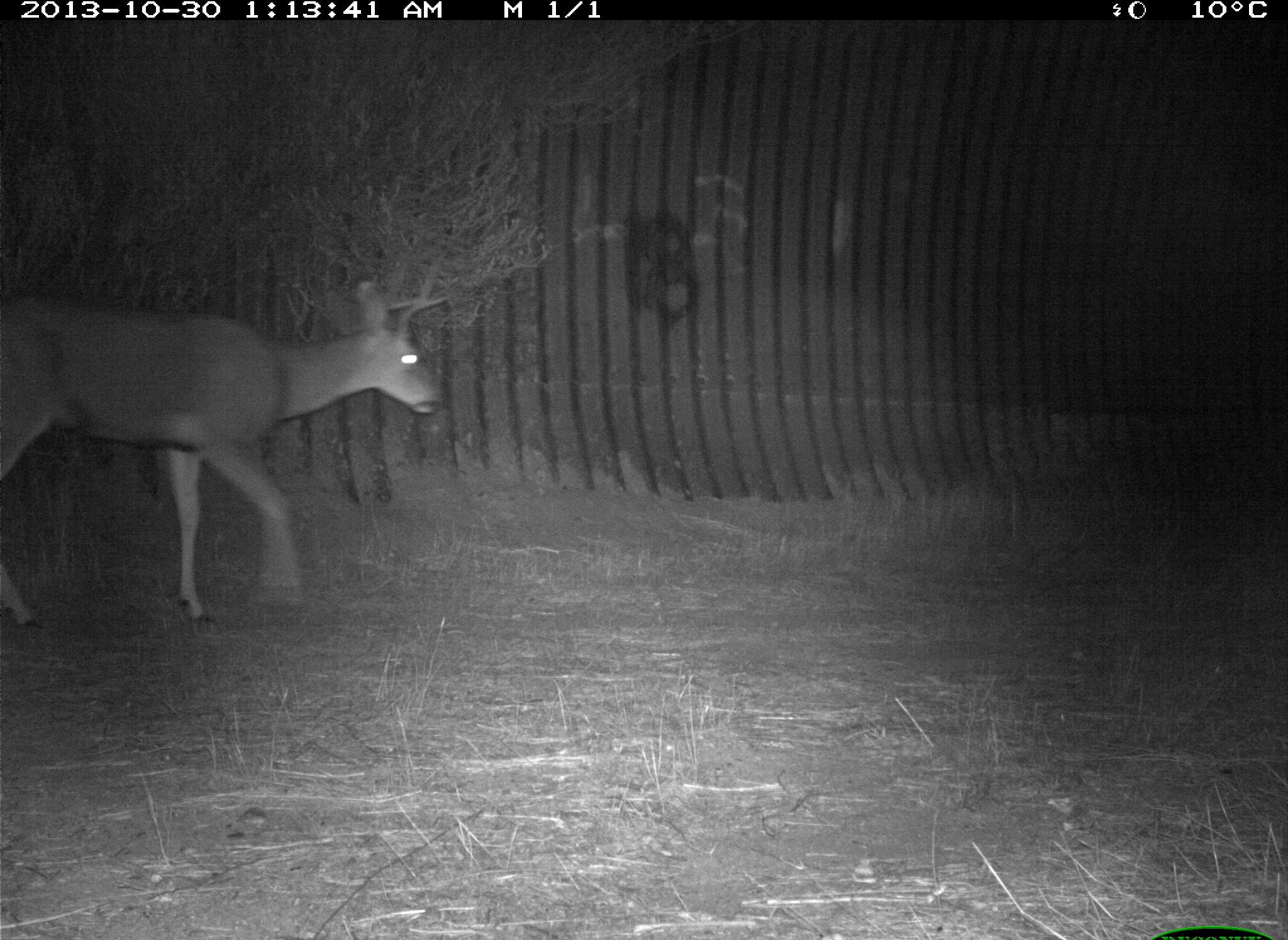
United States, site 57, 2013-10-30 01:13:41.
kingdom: Animalia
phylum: Chordata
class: Mammalia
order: Artiodactyla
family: Cervidae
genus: Odocoileus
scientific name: Odocoileus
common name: deer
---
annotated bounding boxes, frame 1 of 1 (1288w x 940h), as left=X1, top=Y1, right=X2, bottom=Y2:
deer: left=0, top=259, right=449, bottom=632